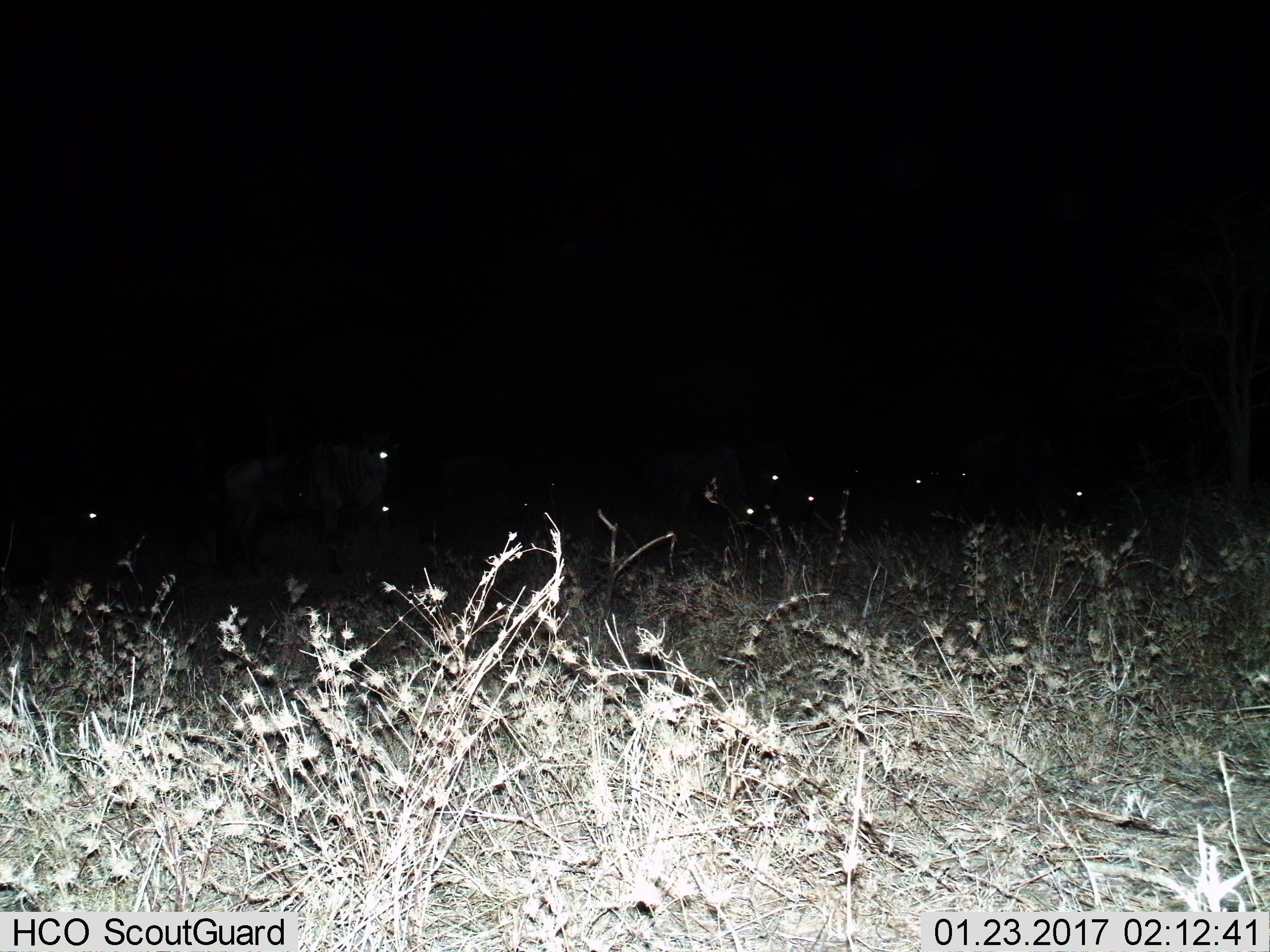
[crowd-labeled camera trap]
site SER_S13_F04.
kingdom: Animalia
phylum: Chordata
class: Mammalia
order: Artiodactyla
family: Bovidae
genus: Connochaetes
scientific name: Connochaetes taurinus taurinus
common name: blue wildebeest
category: wildebeestblue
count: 11-50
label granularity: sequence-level